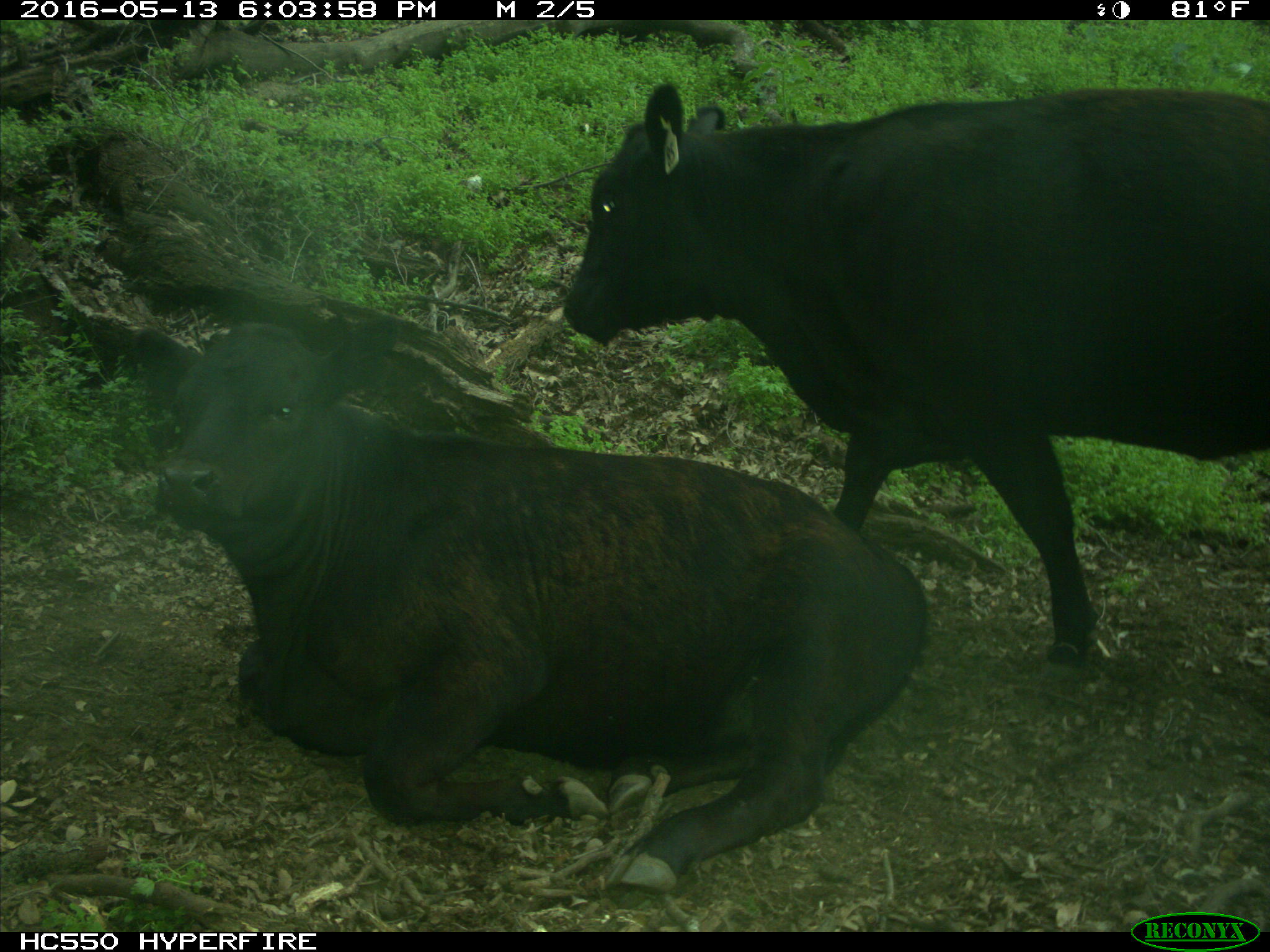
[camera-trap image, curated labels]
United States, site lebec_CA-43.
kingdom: Animalia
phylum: Chordata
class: Mammalia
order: Artiodactyla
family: Bovidae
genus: Bos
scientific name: Bos taurus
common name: domestic cow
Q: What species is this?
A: Bos taurus (domestic cow).